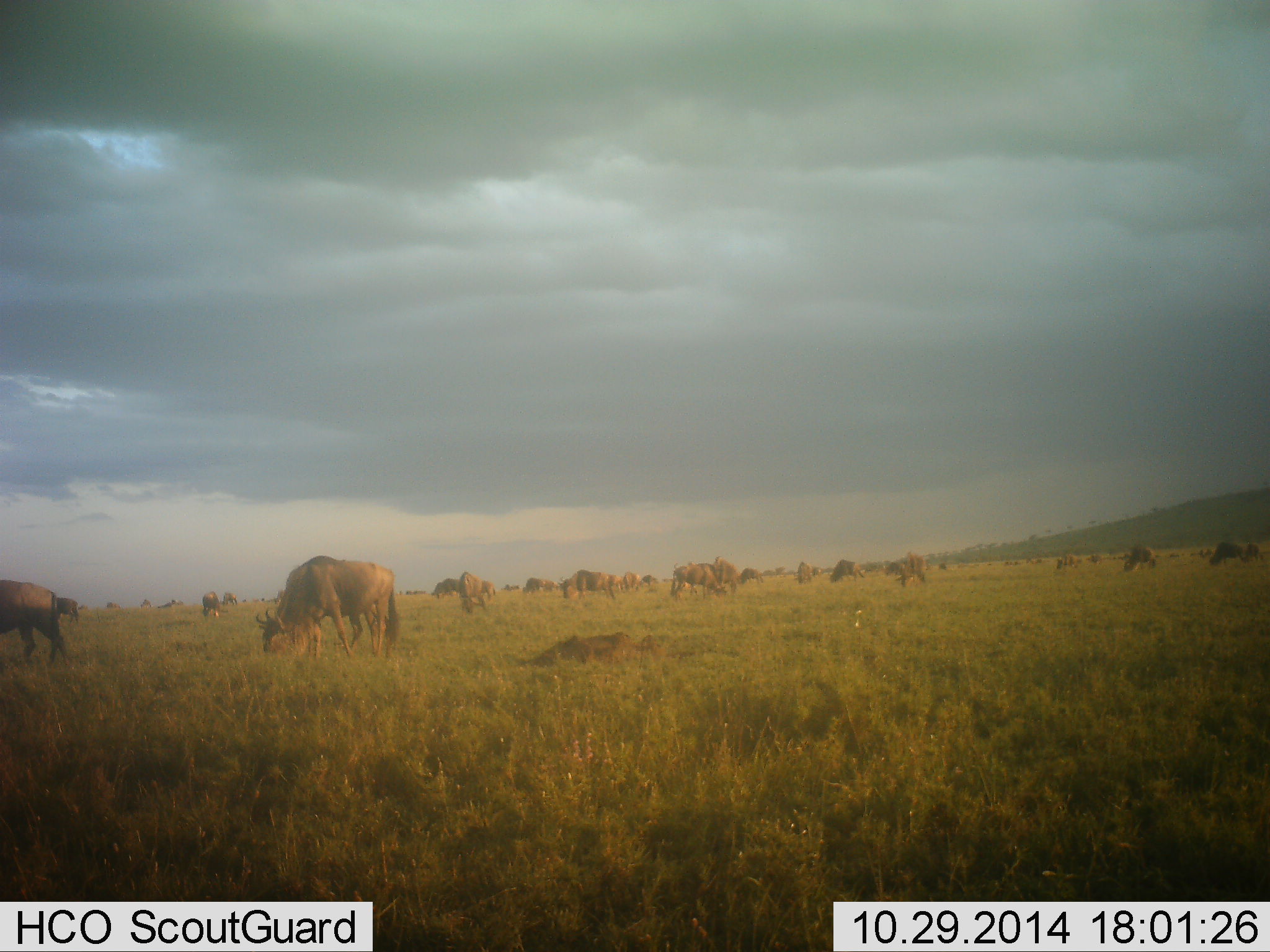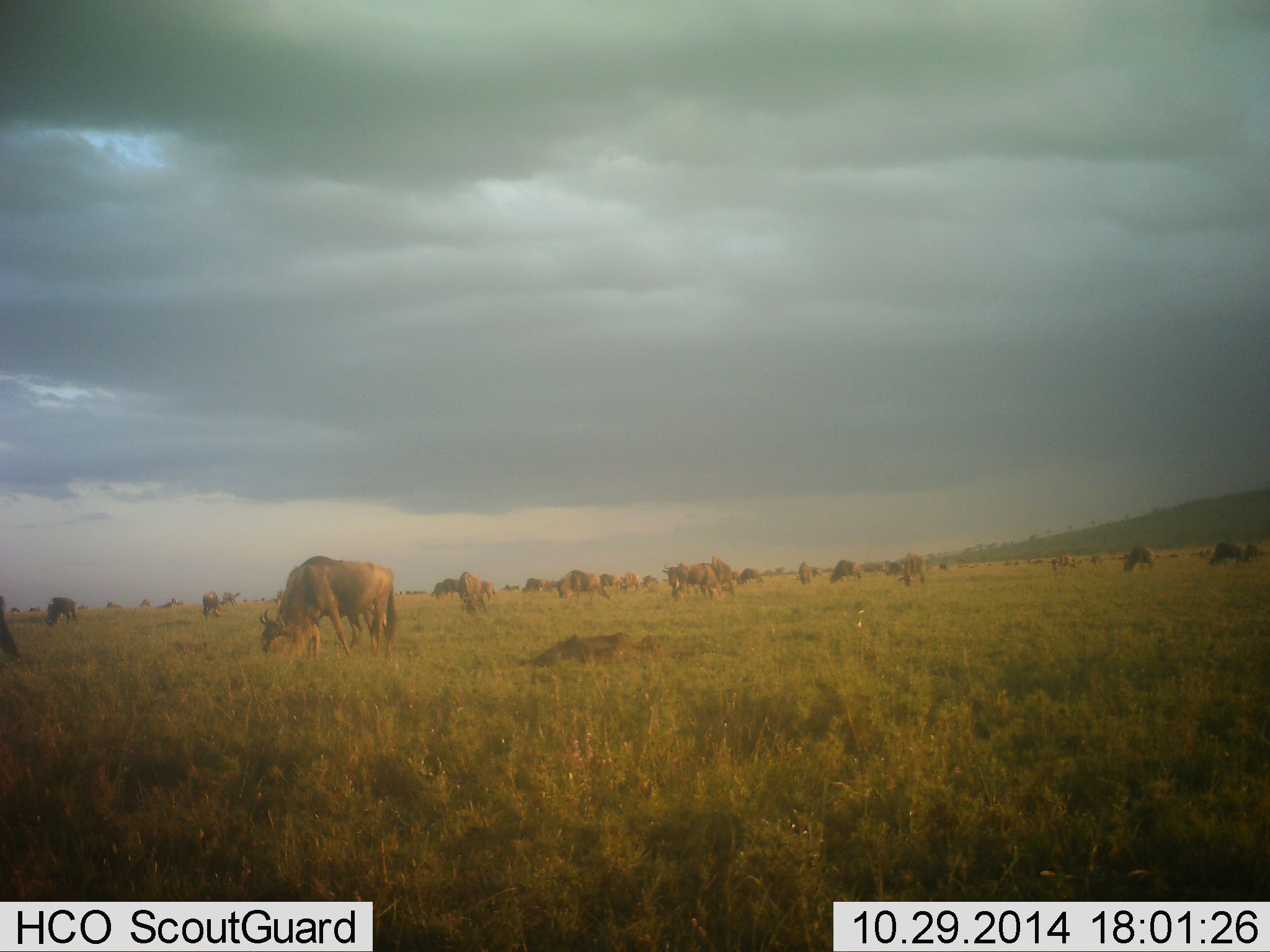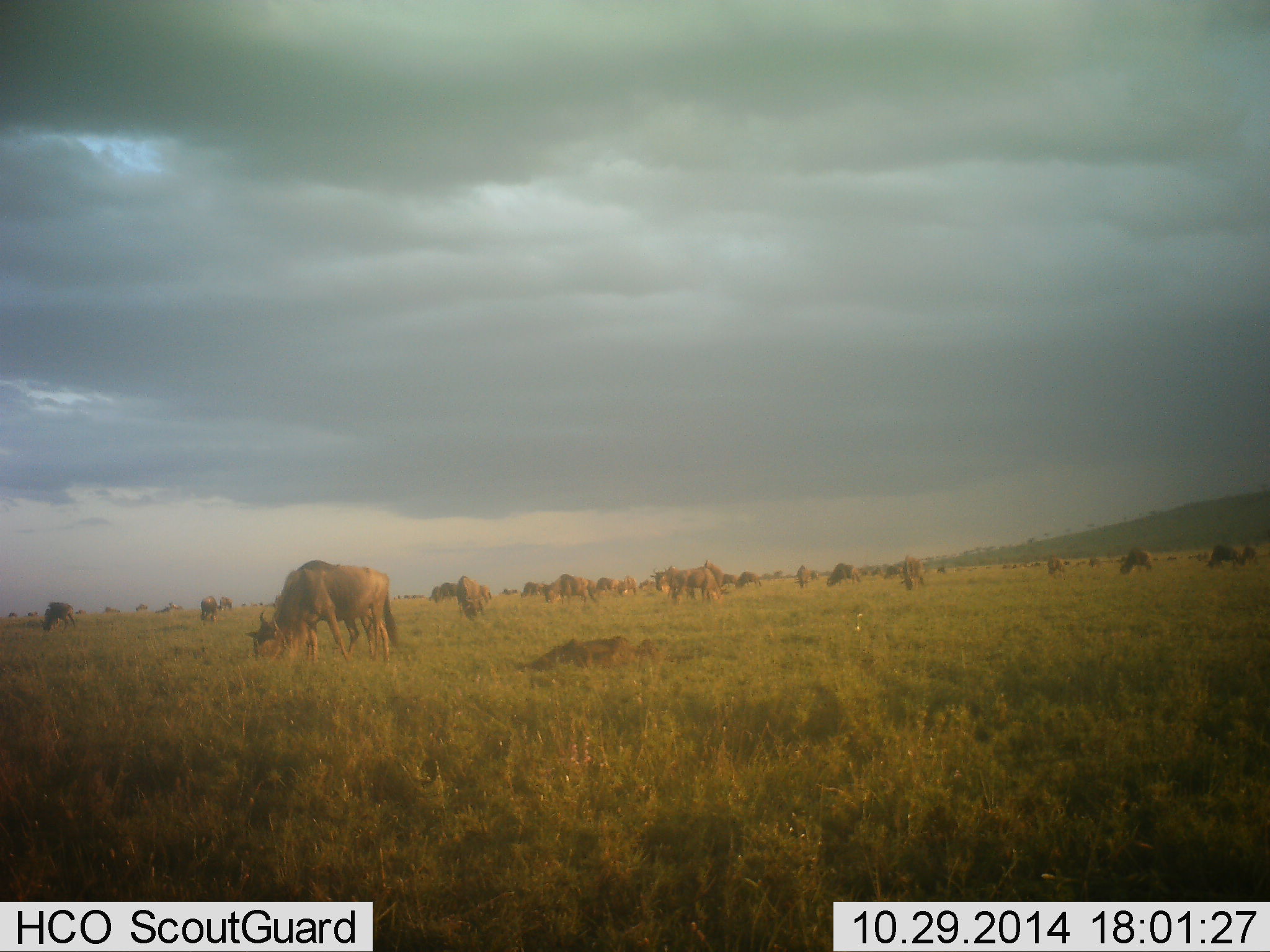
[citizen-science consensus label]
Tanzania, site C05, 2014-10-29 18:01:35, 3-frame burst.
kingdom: Animalia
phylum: Chordata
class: Mammalia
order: Artiodactyla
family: Bovidae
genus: Connochaetes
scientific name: Connochaetes taurinus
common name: blue wildebeest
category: wildebeest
Wildebeest (blue wildebeest) (Connochaetes taurinus), count 11-50. Behavior (volunteer vote fractions): standing 40%, resting 10%, moving 30%, interacting 10%. Young present (vote fraction): 0%. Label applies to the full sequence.